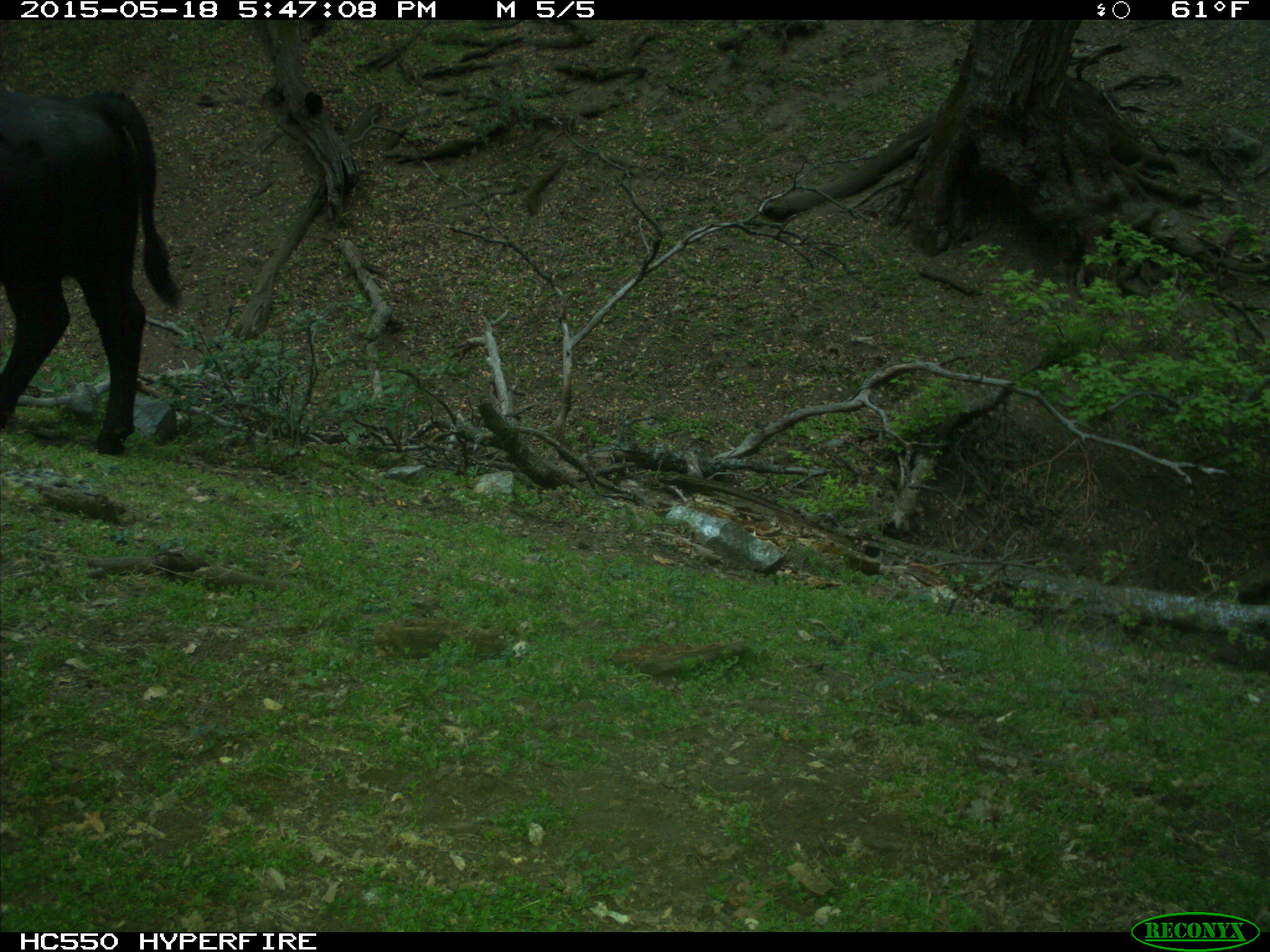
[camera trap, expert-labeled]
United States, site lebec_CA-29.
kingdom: Animalia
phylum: Chordata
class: Mammalia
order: Artiodactyla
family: Bovidae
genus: Bos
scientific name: Bos taurus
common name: domestic cow